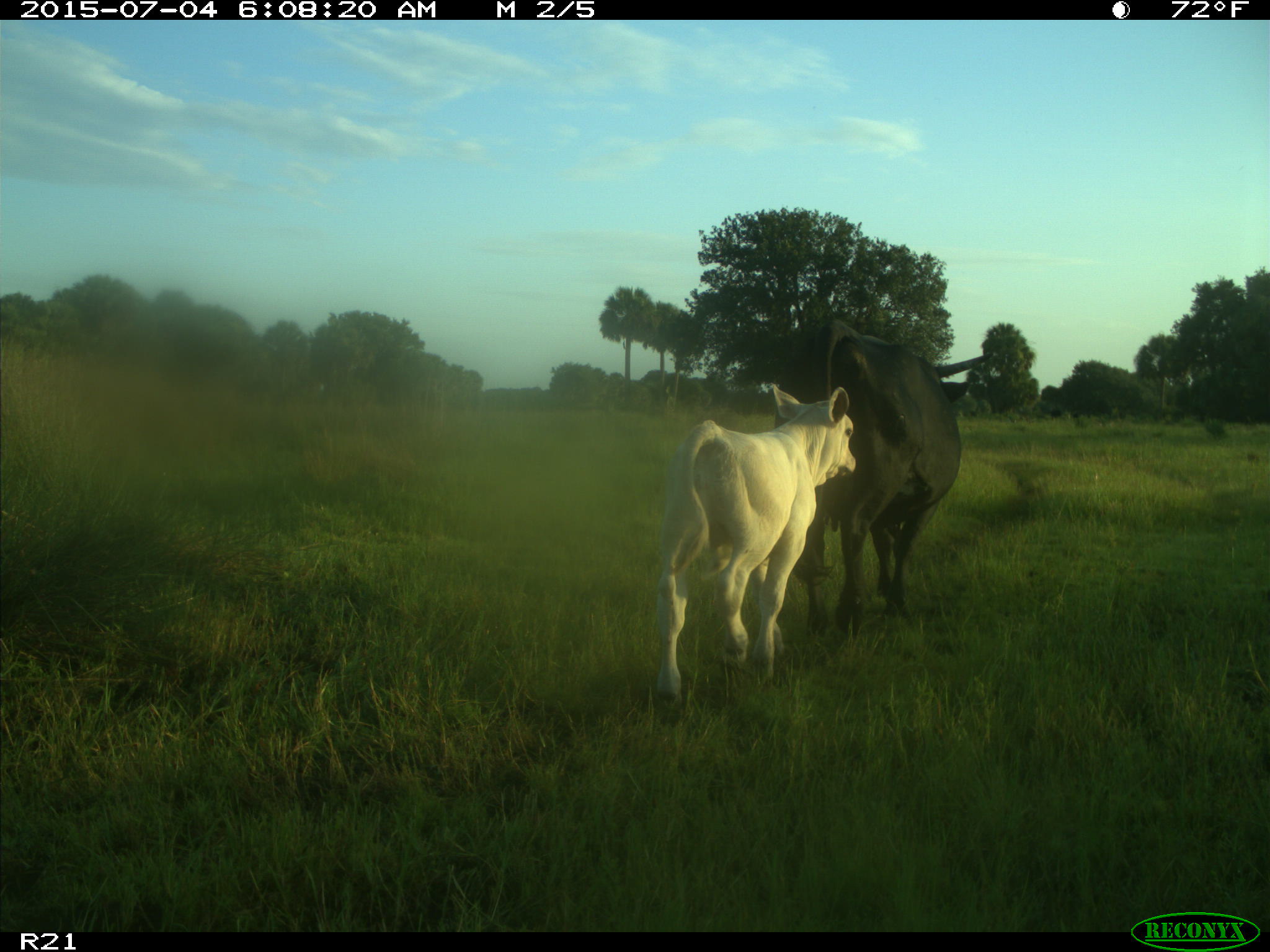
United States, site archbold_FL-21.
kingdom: Animalia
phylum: Chordata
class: Mammalia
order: Artiodactyla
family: Bovidae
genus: Bos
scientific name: Bos taurus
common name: domestic cow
Bos taurus (domestic cow).